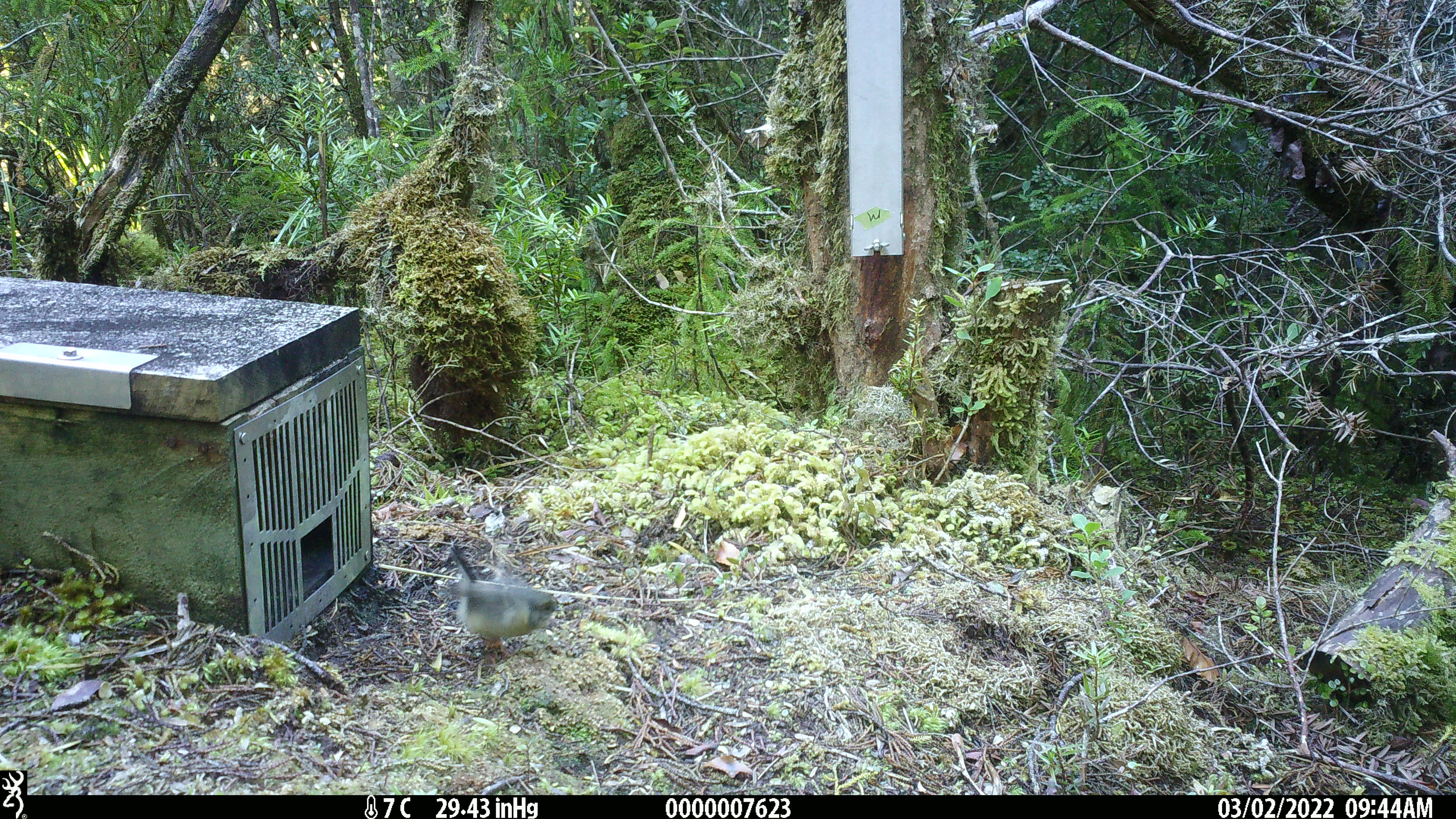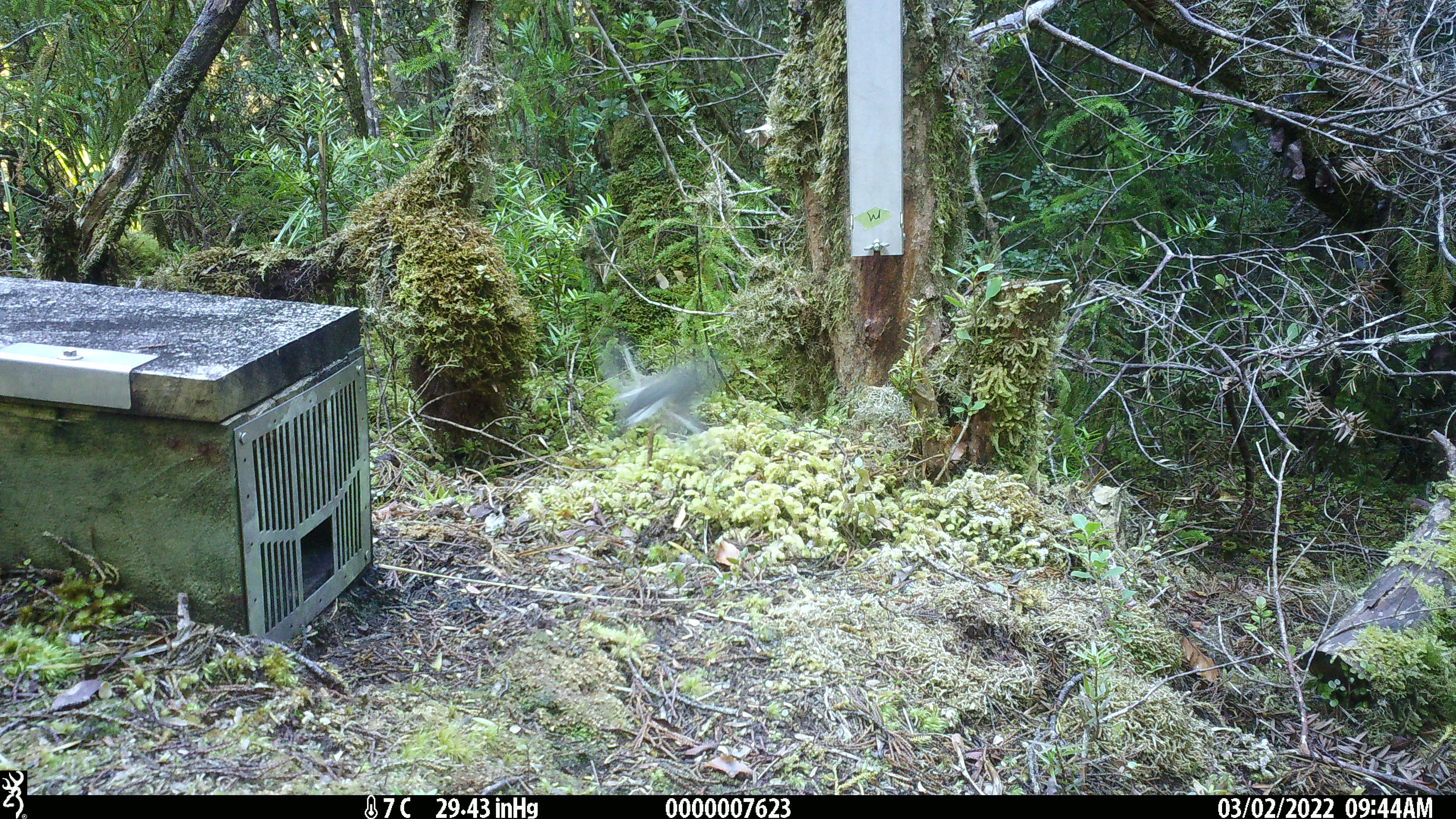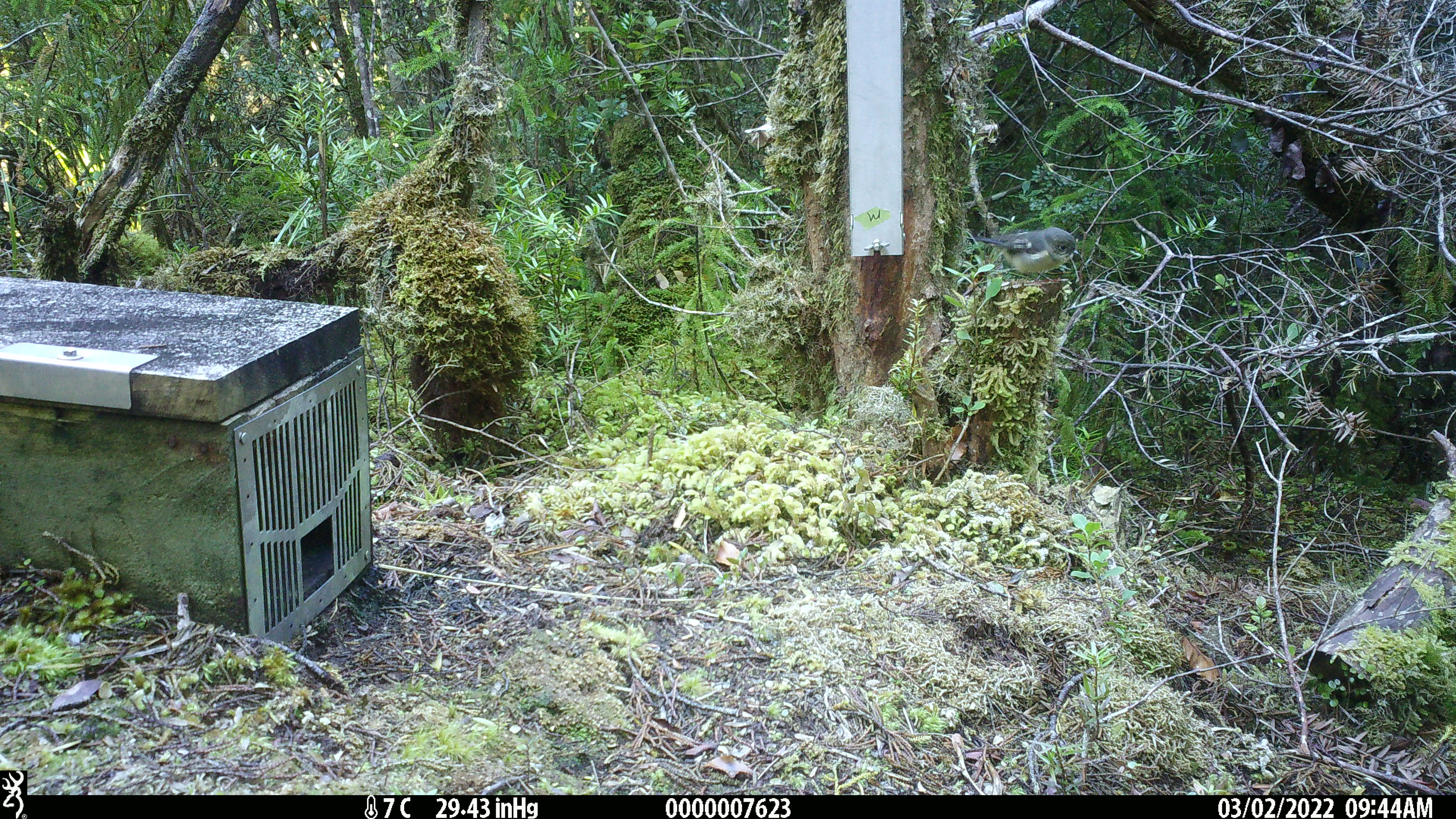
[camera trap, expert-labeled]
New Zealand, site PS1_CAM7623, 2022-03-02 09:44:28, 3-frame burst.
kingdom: Animalia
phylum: Chordata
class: Aves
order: Passeriformes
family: Petroicidae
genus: Petroica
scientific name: Petroica macrocephala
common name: tomtit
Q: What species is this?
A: Tomtit (Petroica macrocephala).